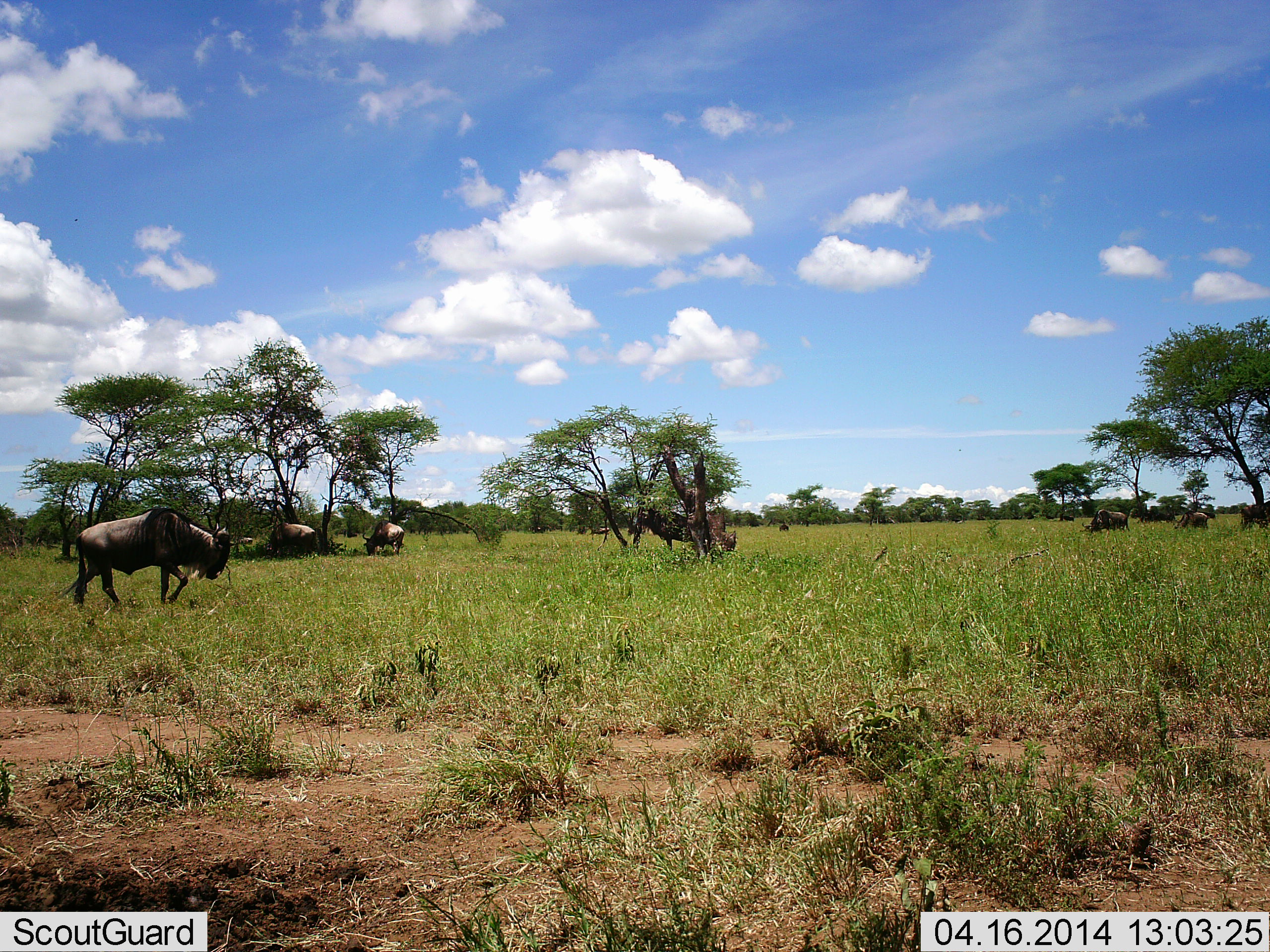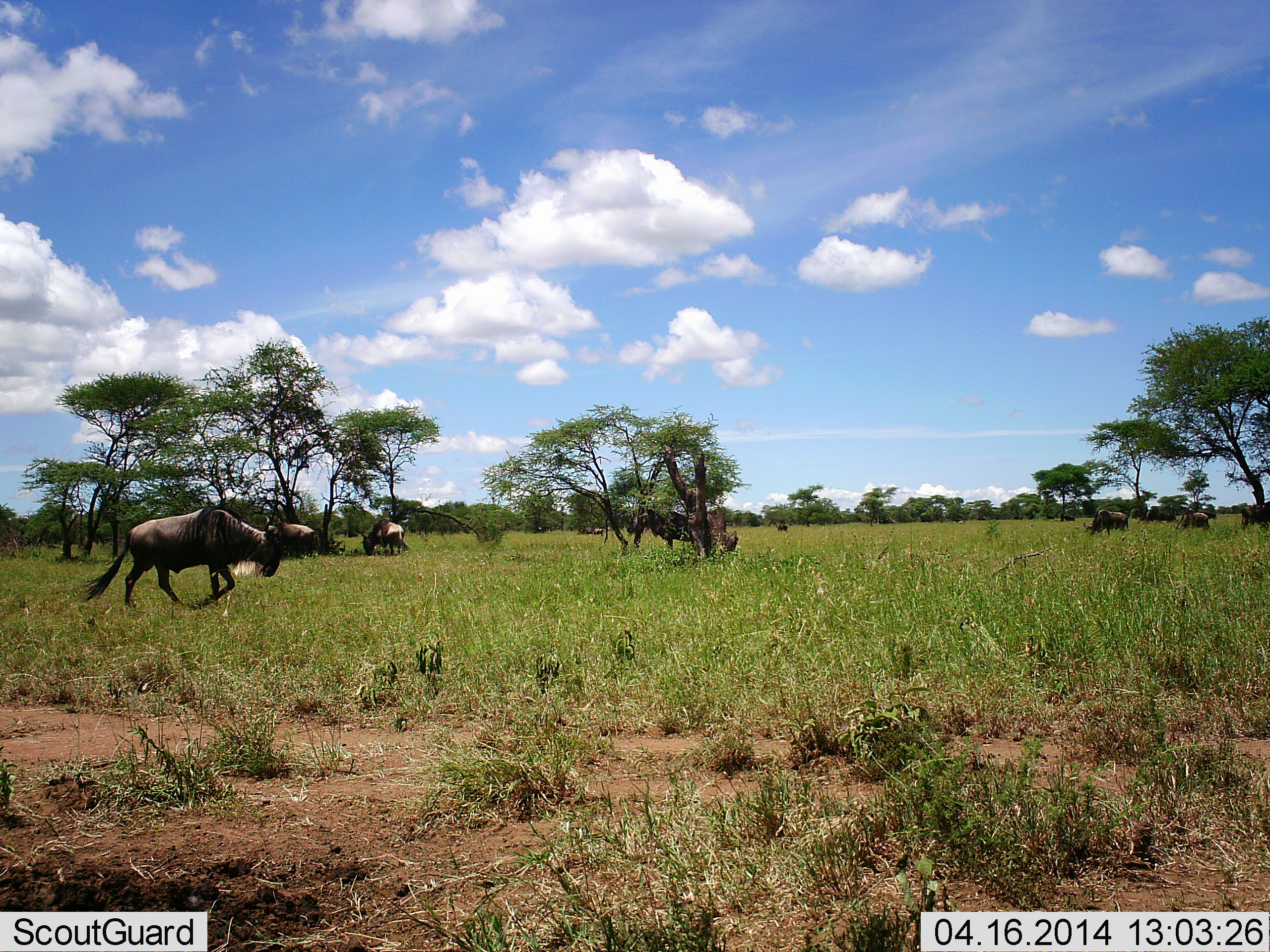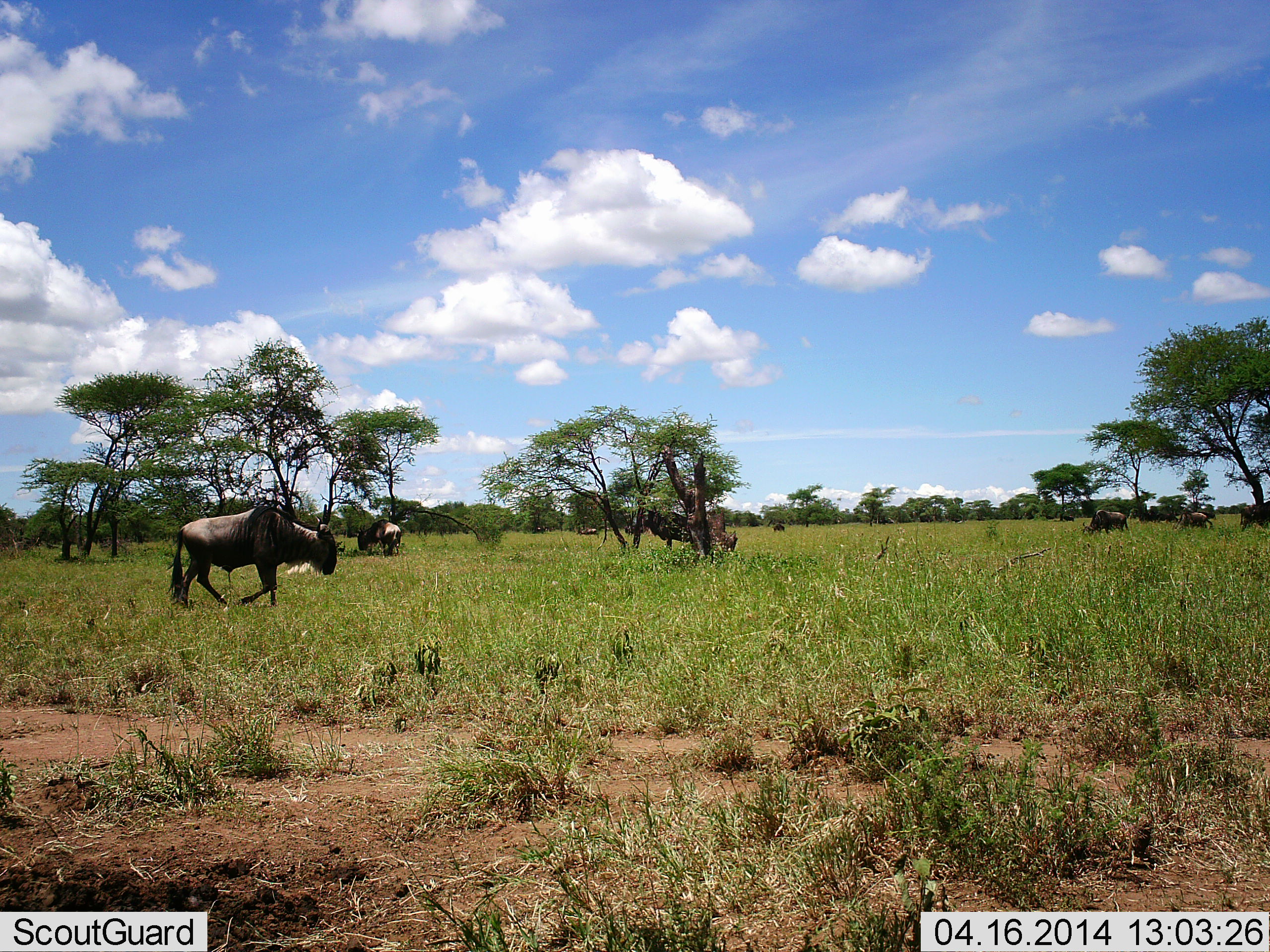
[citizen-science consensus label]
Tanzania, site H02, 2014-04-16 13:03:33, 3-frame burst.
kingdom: Animalia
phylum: Chordata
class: Mammalia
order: Artiodactyla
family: Bovidae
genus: Connochaetes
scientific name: Connochaetes taurinus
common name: blue wildebeest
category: wildebeest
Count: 10.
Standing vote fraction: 30%.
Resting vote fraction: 30%.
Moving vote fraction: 90%.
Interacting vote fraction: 0%.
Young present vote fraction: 0%.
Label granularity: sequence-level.